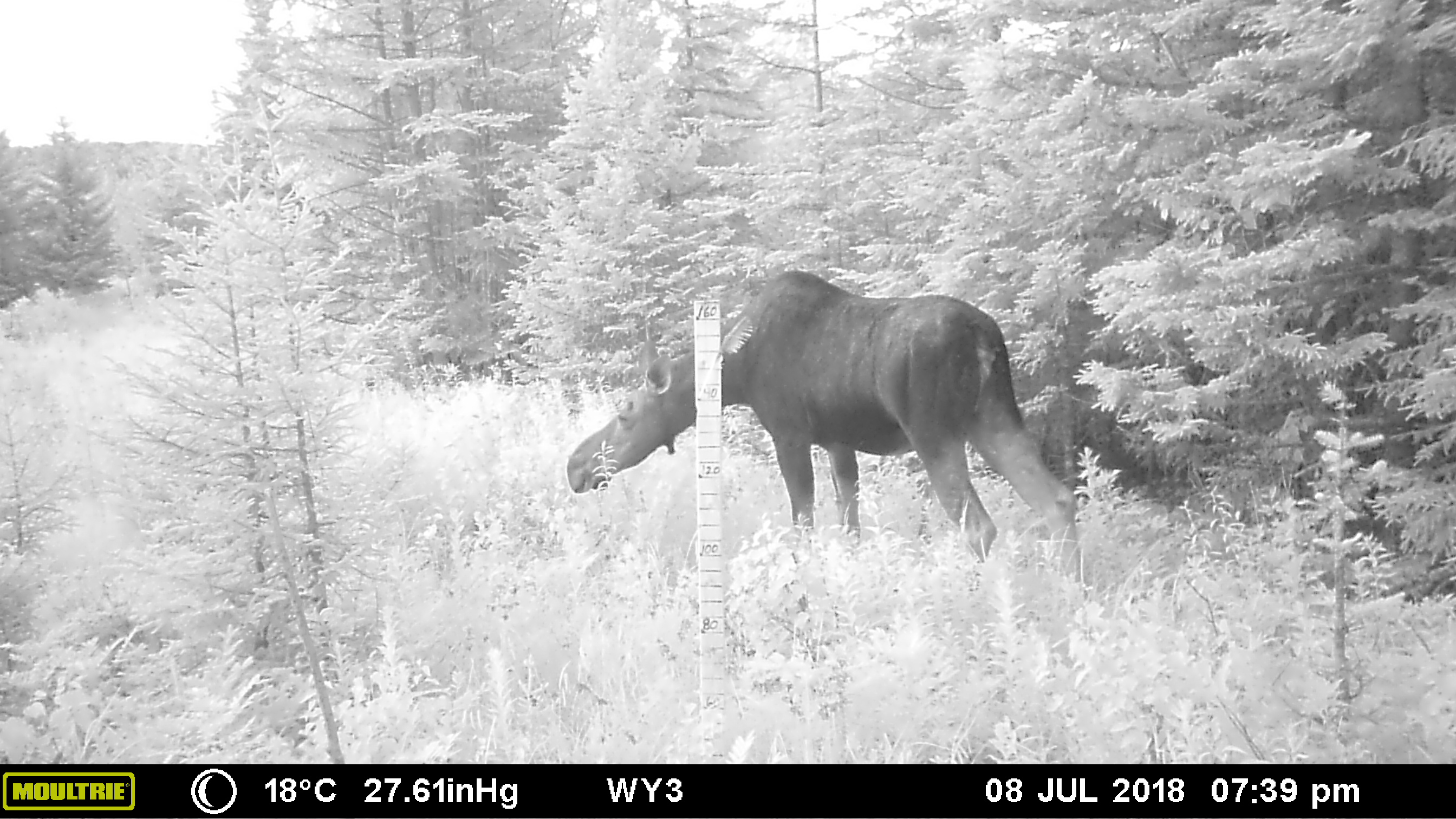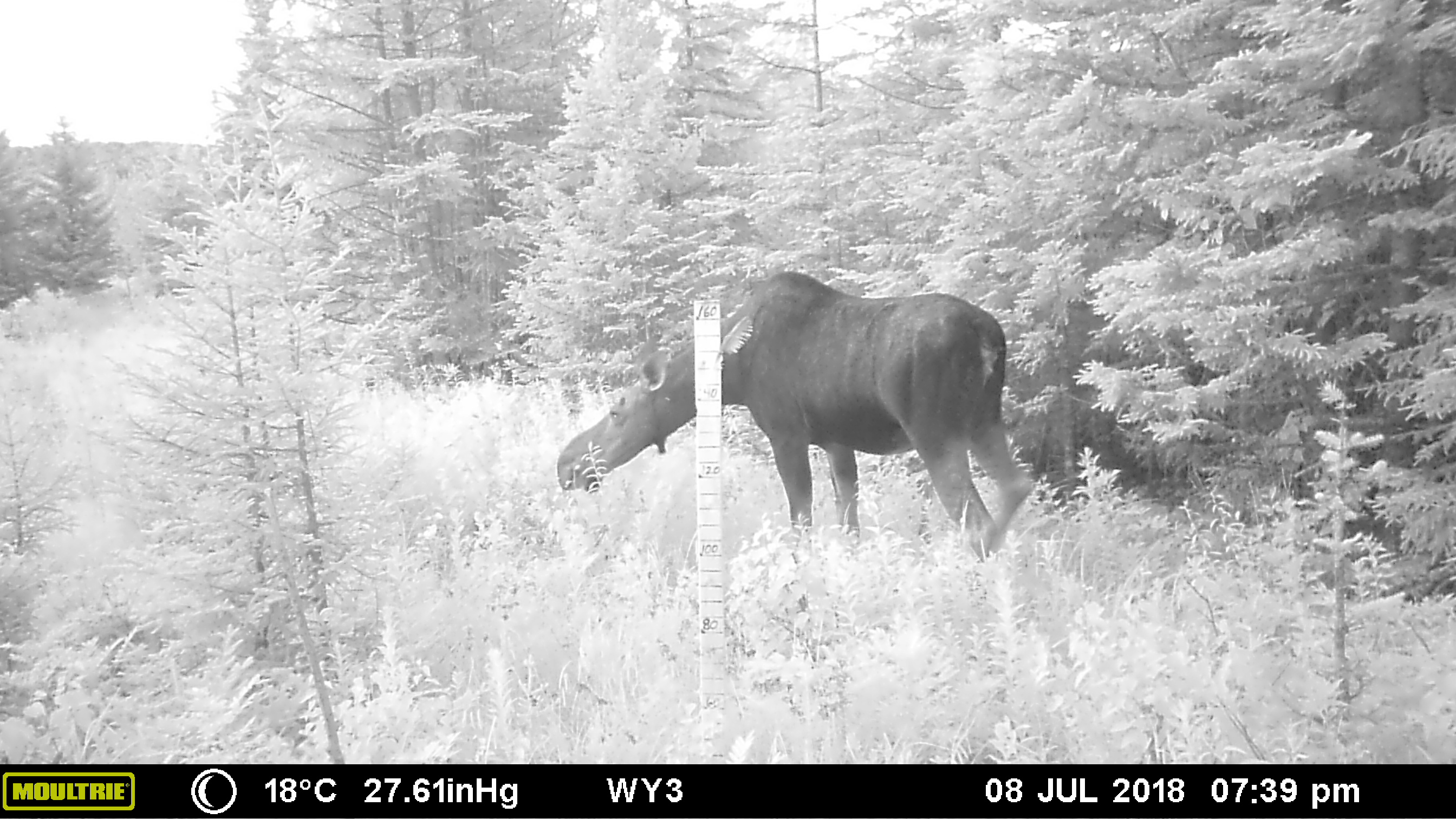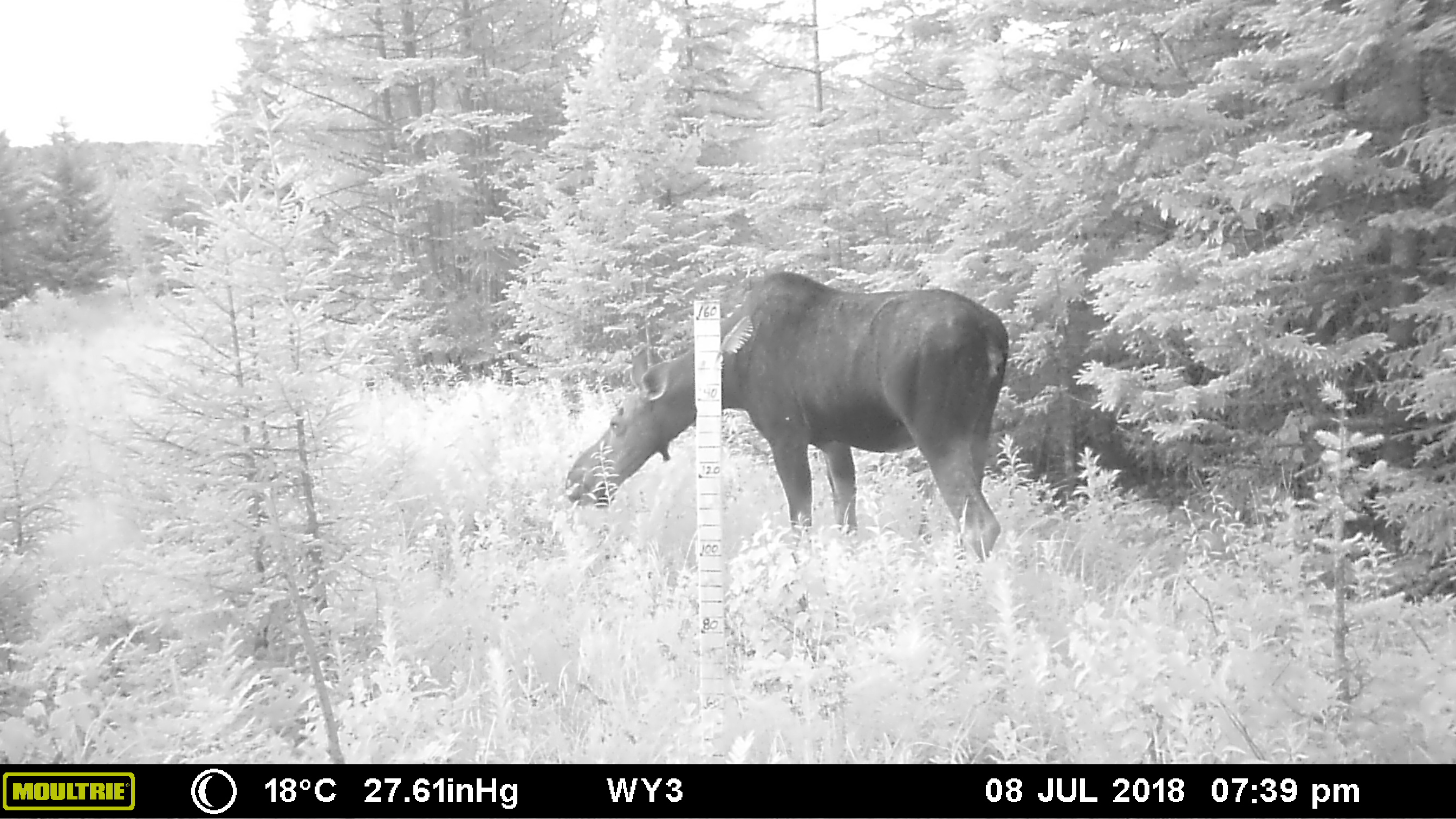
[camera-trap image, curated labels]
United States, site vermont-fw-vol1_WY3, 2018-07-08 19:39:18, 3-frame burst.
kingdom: Animalia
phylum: Chordata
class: Mammalia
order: Artiodactyla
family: Cervidae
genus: Alces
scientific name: Alces alces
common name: moose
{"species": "moose (Alces alces)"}